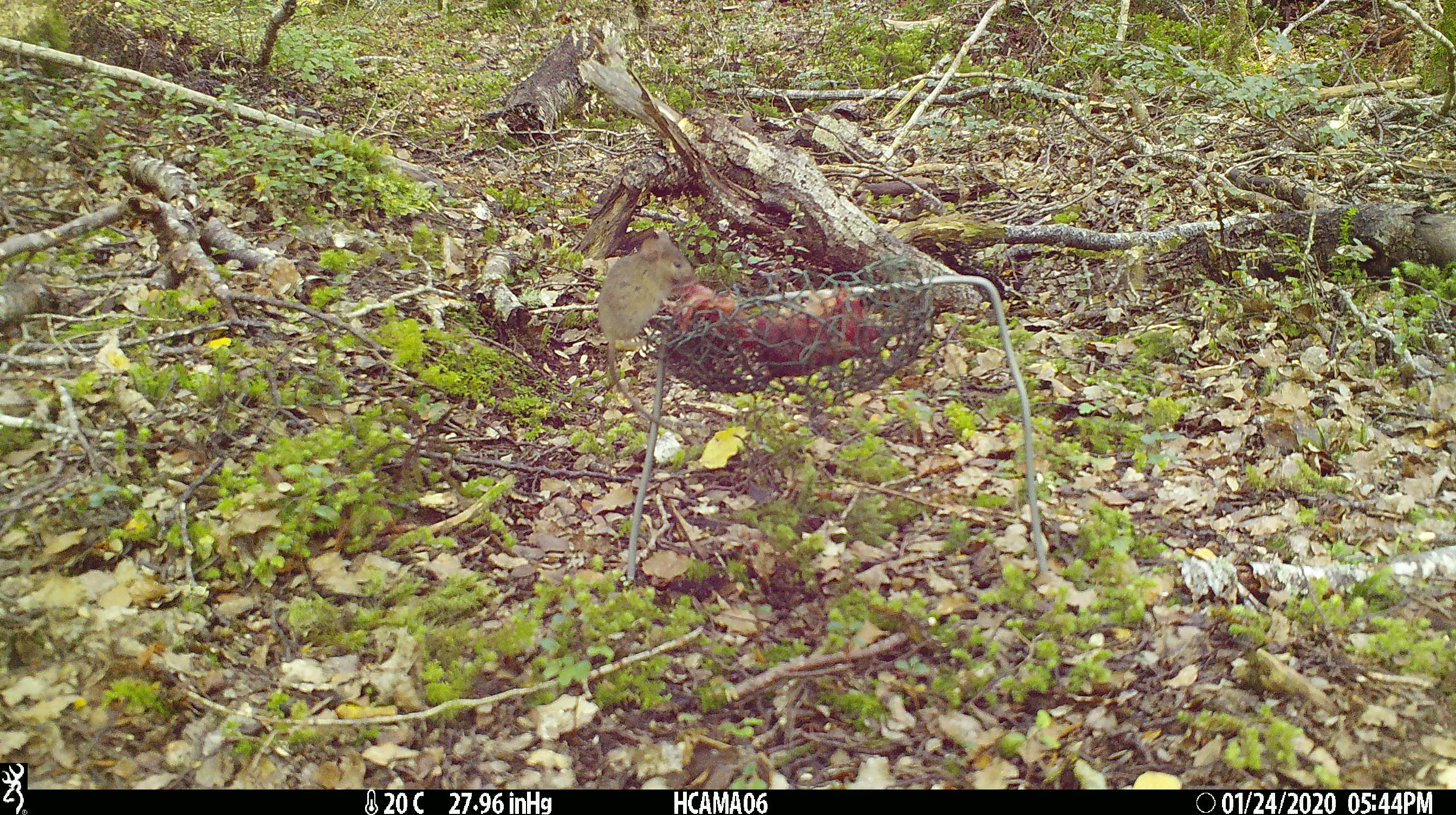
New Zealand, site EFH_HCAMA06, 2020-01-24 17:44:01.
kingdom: Animalia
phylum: Chordata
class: Mammalia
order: Rodentia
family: Muridae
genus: Mus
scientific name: Mus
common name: mouse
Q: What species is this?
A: Mouse (Mus).